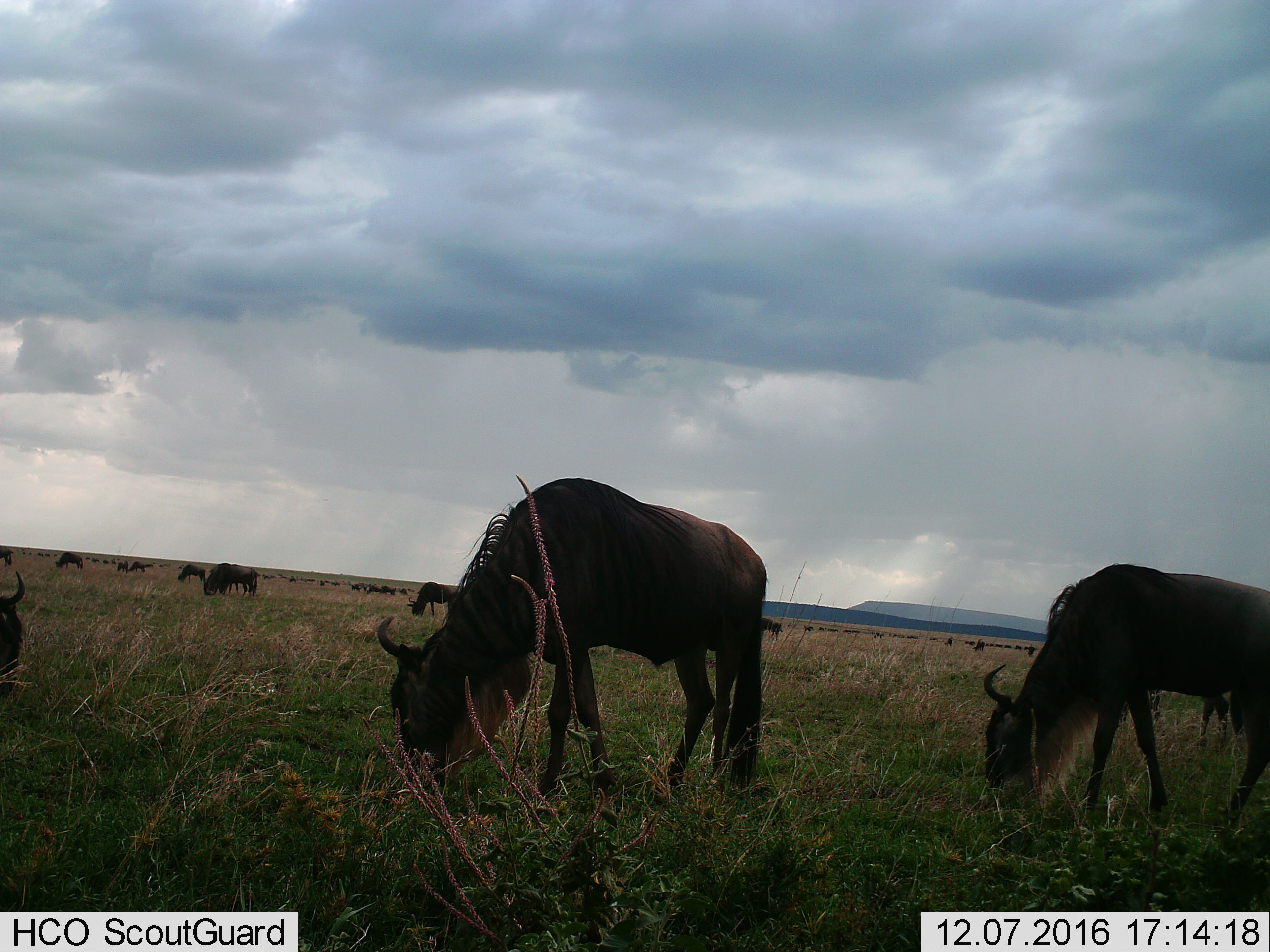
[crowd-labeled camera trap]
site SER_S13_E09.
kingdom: Animalia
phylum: Chordata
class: Mammalia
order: Artiodactyla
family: Bovidae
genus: Connochaetes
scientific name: Connochaetes taurinus taurinus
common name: blue wildebeest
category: wildebeestblue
Wildebeestblue (blue wildebeest) (Connochaetes taurinus taurinus), count 11-50. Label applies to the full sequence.